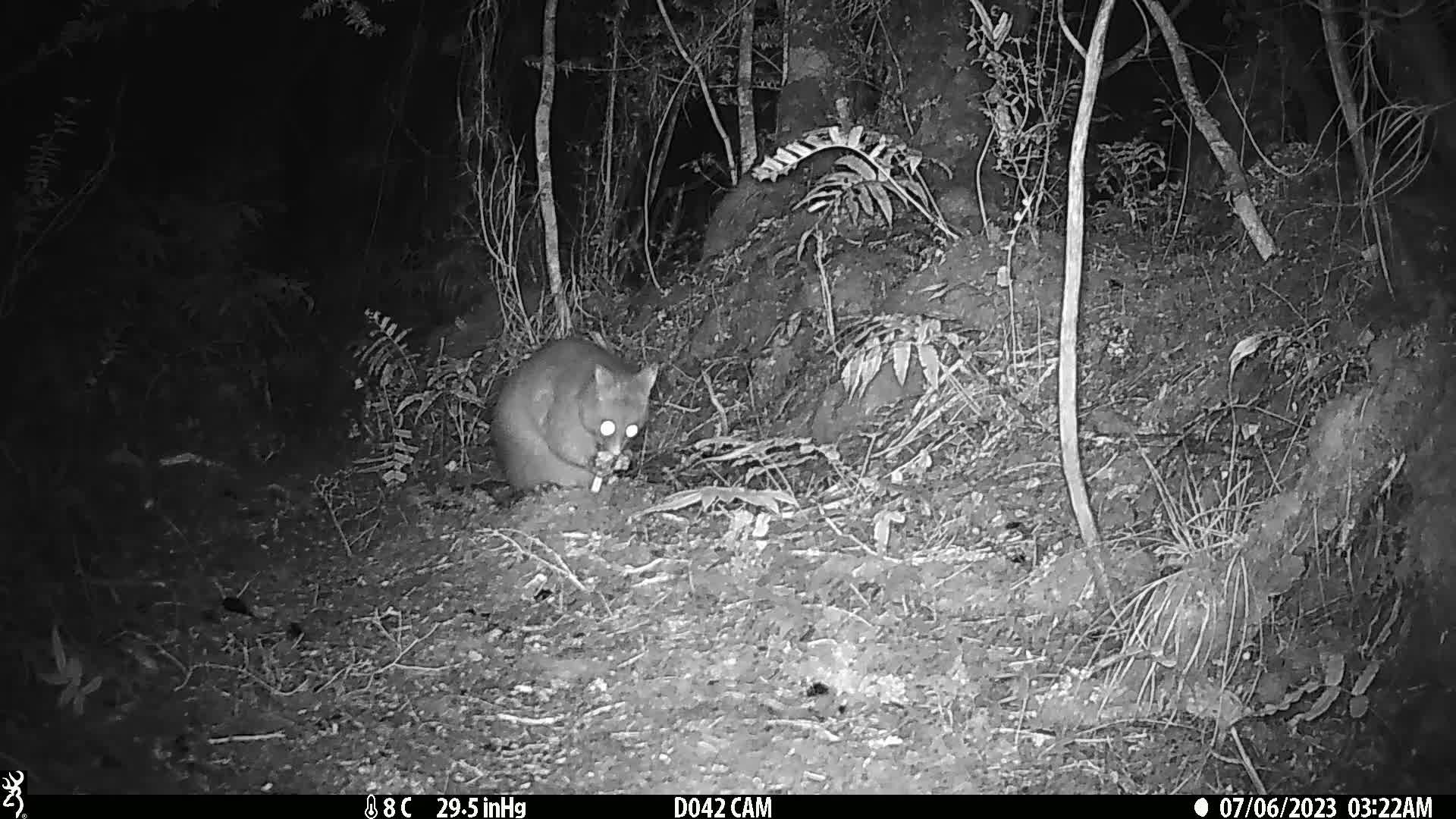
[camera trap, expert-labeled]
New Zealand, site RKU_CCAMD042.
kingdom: Animalia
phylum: Chordata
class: Mammalia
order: Diprotodontia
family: Phalangeridae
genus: Trichosurus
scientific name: Trichosurus vulpecula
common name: common brushtail possum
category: possum